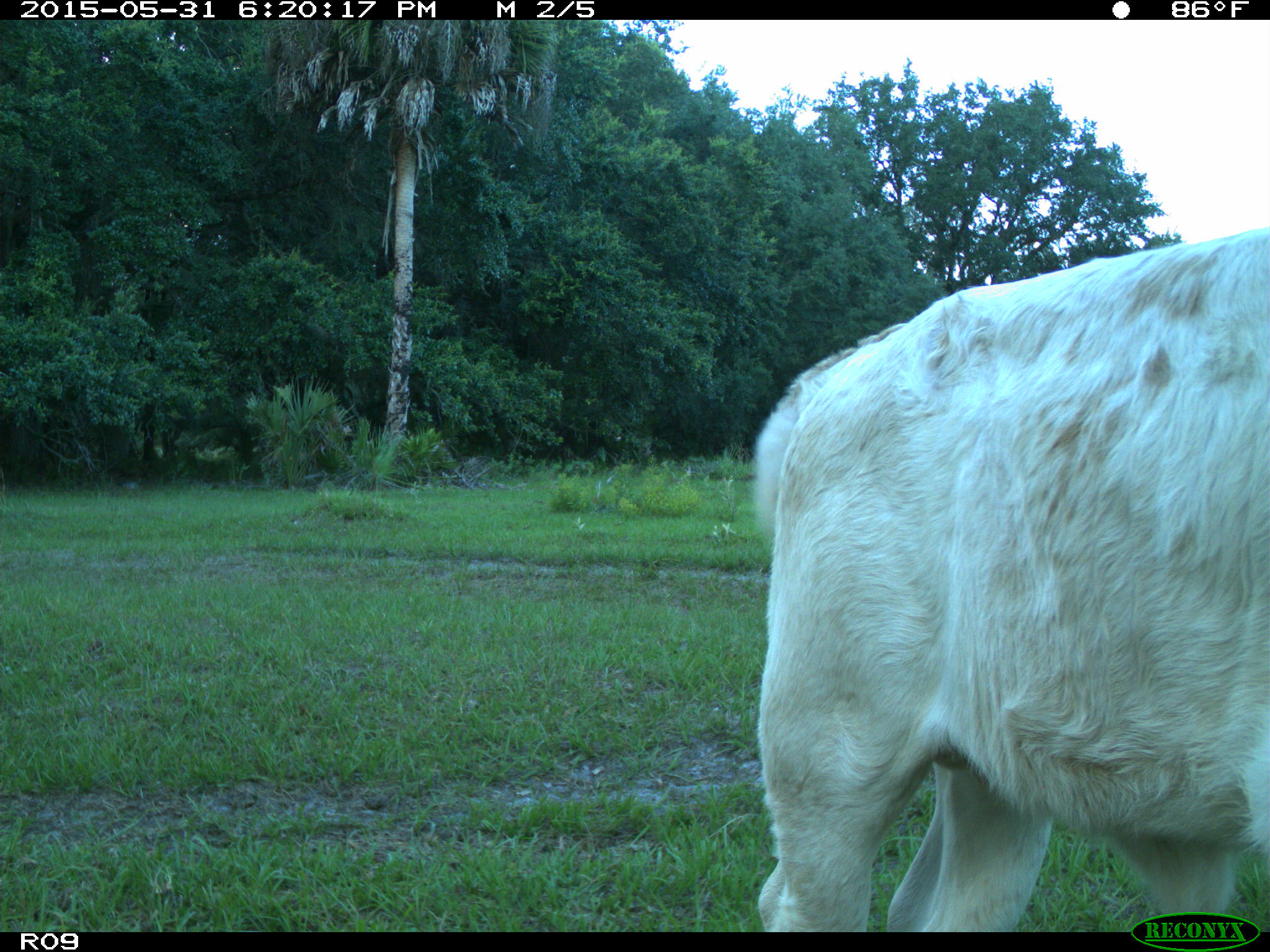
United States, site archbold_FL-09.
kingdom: Animalia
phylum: Chordata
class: Mammalia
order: Artiodactyla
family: Bovidae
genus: Bos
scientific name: Bos taurus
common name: domestic cow